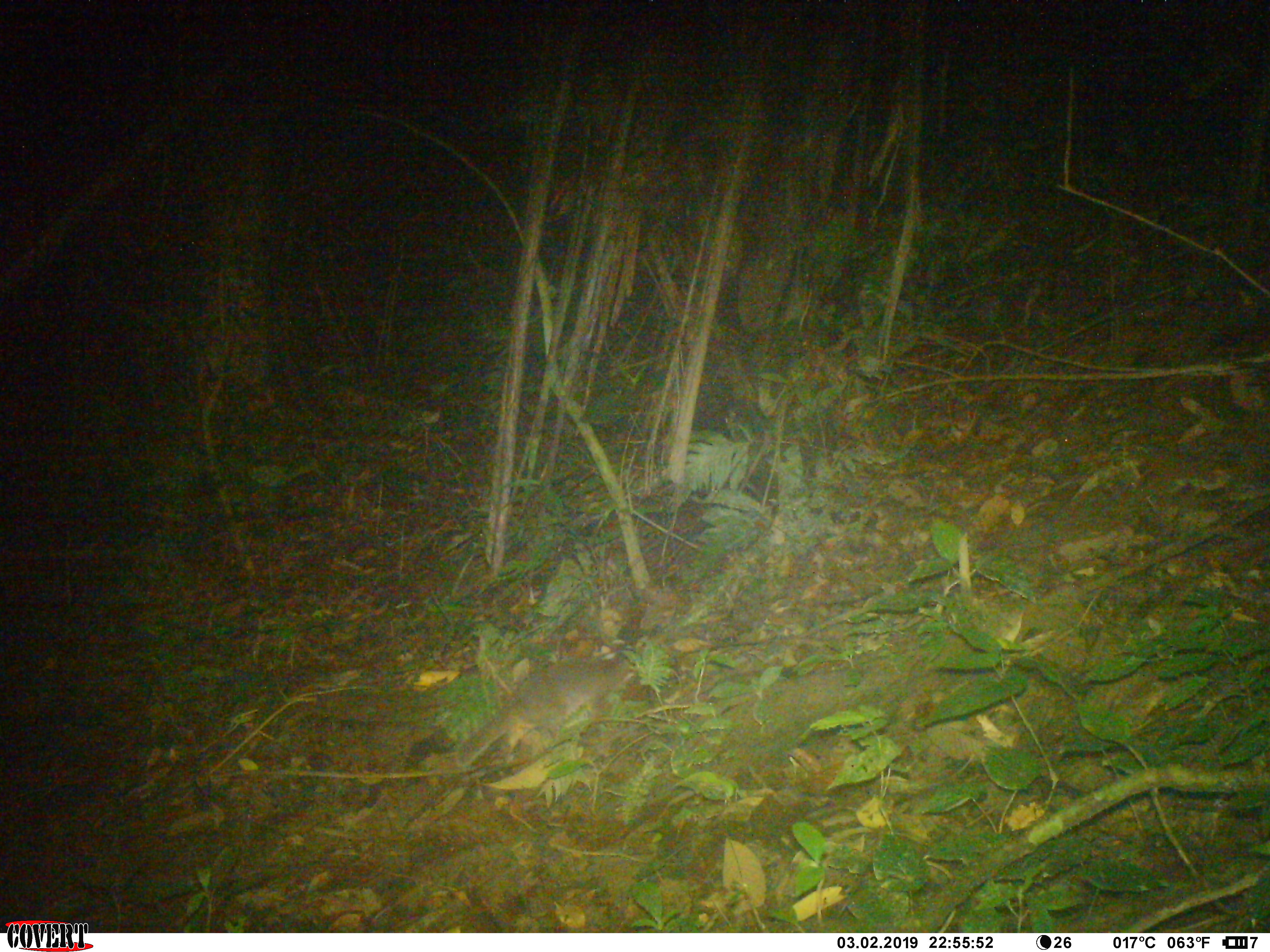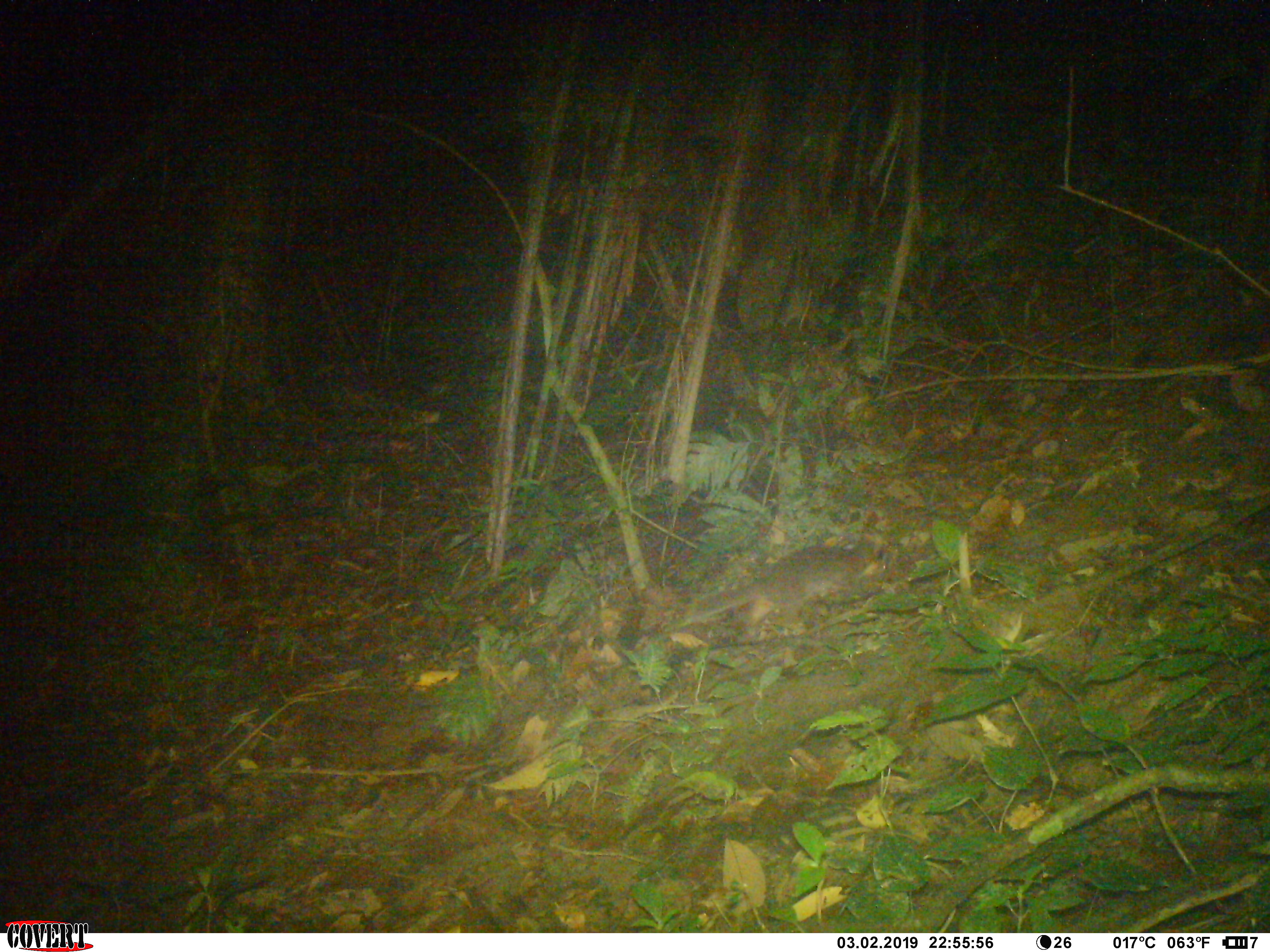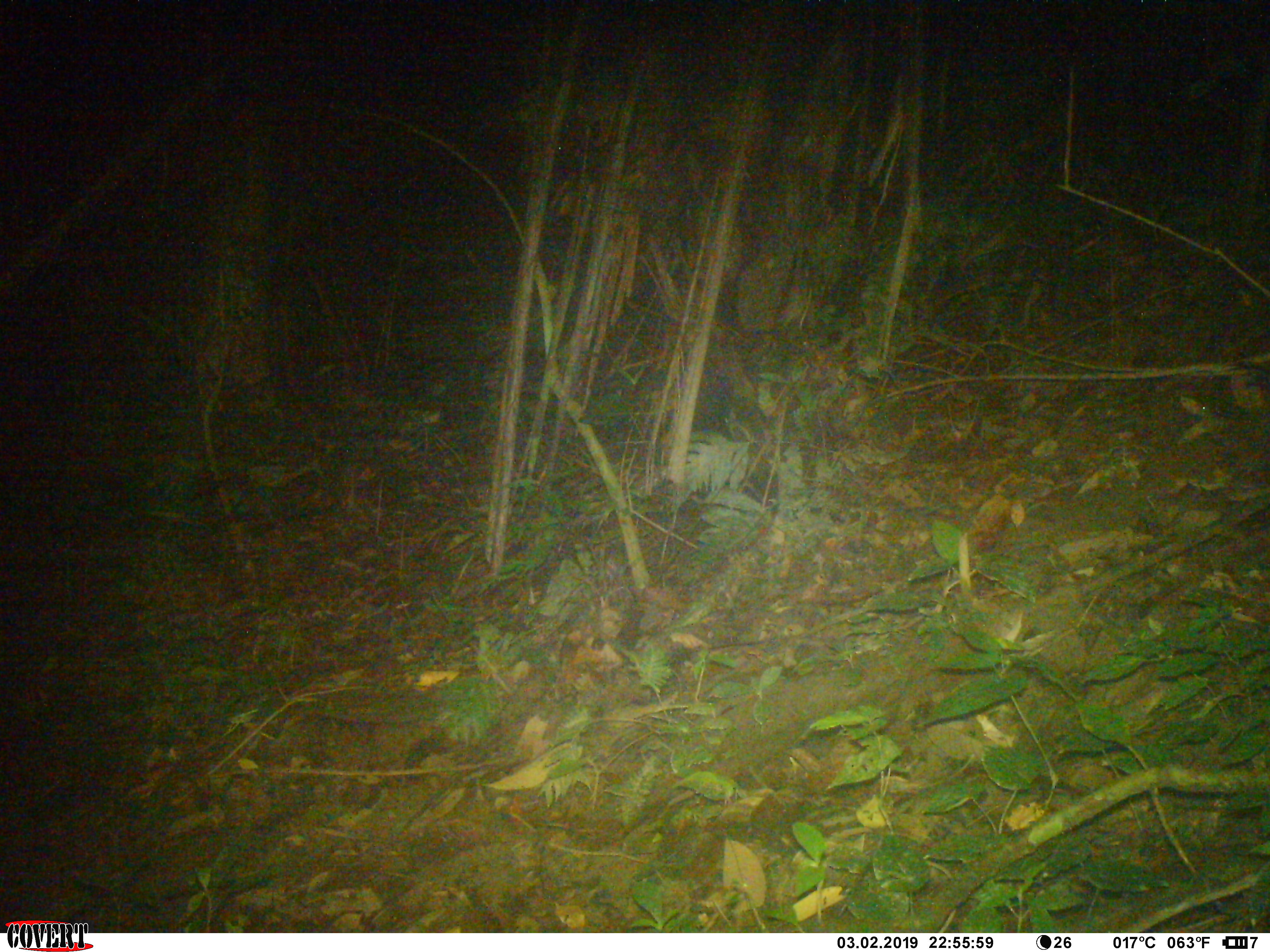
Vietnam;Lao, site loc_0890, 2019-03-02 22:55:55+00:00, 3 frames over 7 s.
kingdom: Animalia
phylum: Chordata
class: Mammalia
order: Carnivora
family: Mustelidae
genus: Melogale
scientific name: Melogale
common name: ferret badger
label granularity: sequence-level